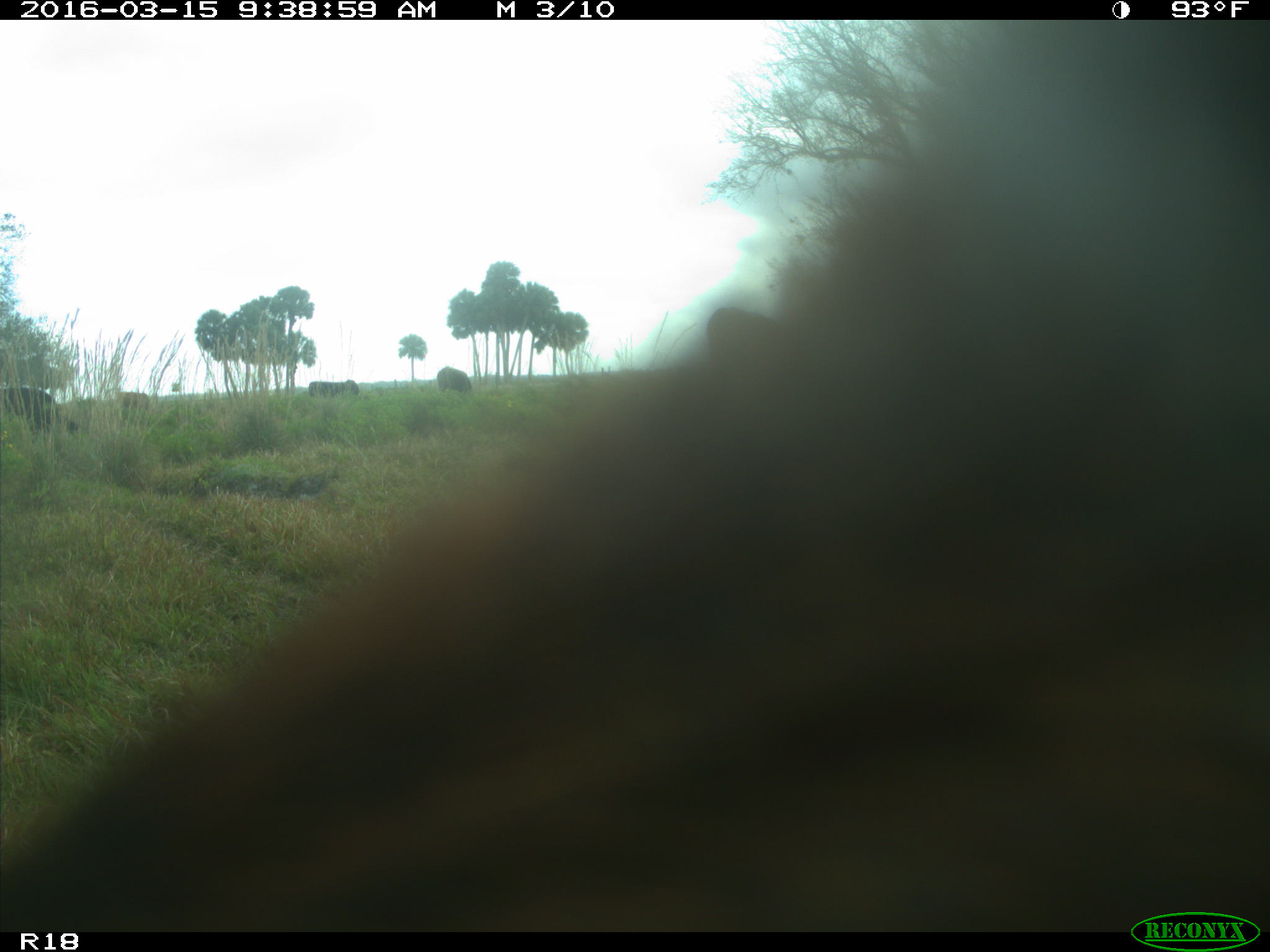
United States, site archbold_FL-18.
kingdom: Animalia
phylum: Chordata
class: Mammalia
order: Artiodactyla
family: Bovidae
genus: Bos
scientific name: Bos taurus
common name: domestic cow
Bos taurus (domestic cow).